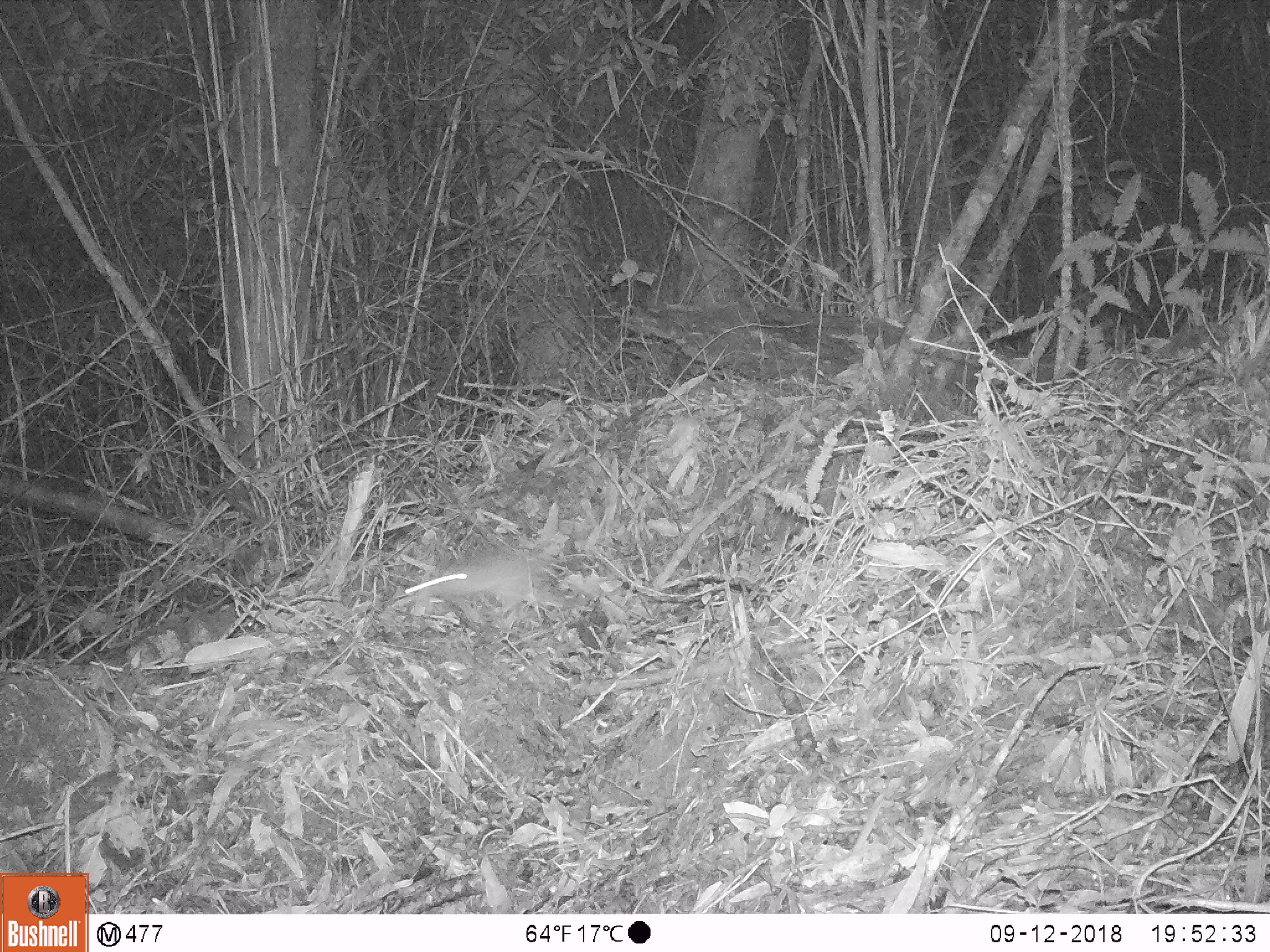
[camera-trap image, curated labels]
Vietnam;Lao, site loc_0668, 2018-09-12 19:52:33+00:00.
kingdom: Animalia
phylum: Chordata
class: Mammalia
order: Rodentia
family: Muridae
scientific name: Muridae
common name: old-world mice and rats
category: unidentified murid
Unidentified murid (old-world mice and rats) (Muridae). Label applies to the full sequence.